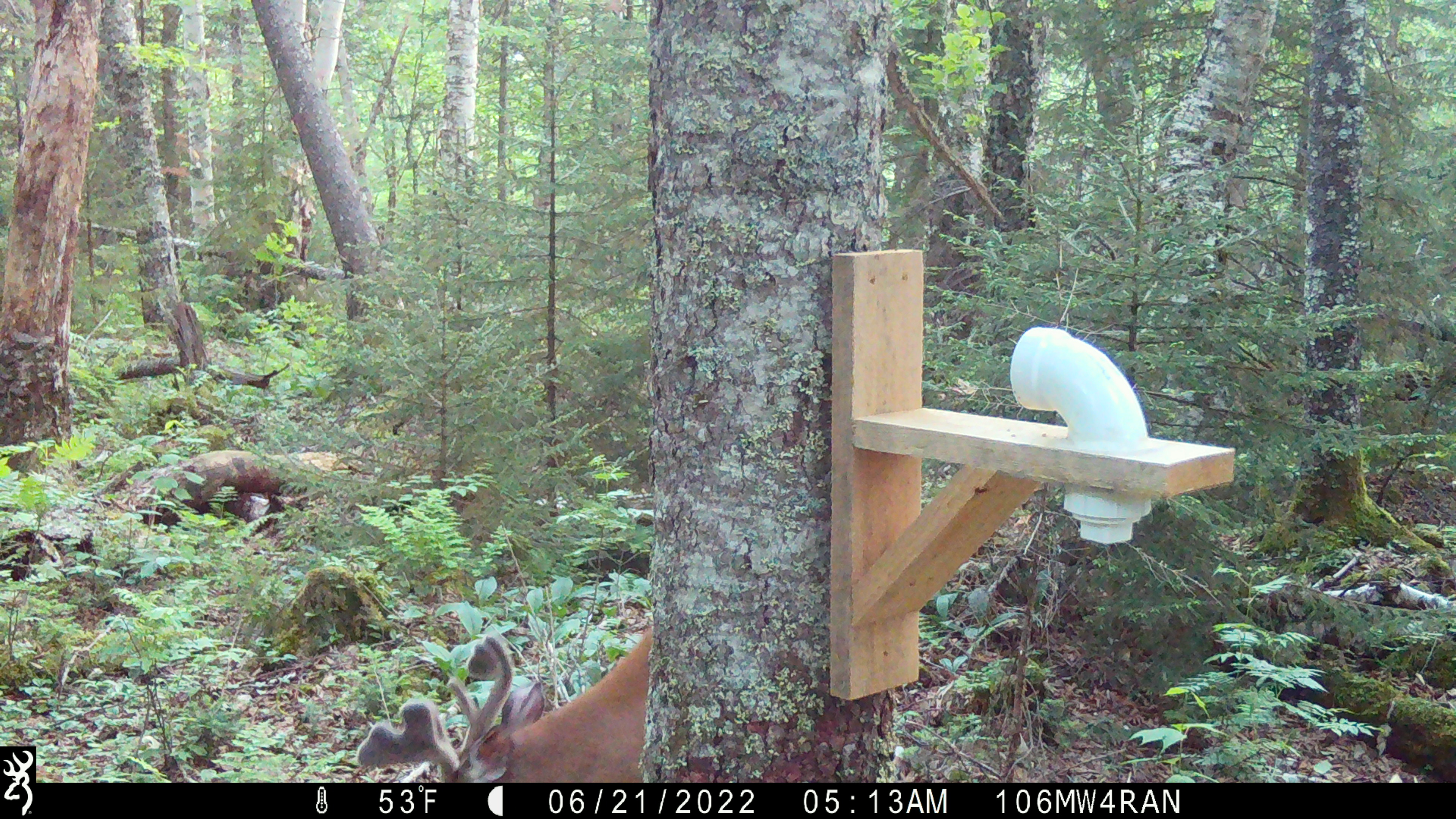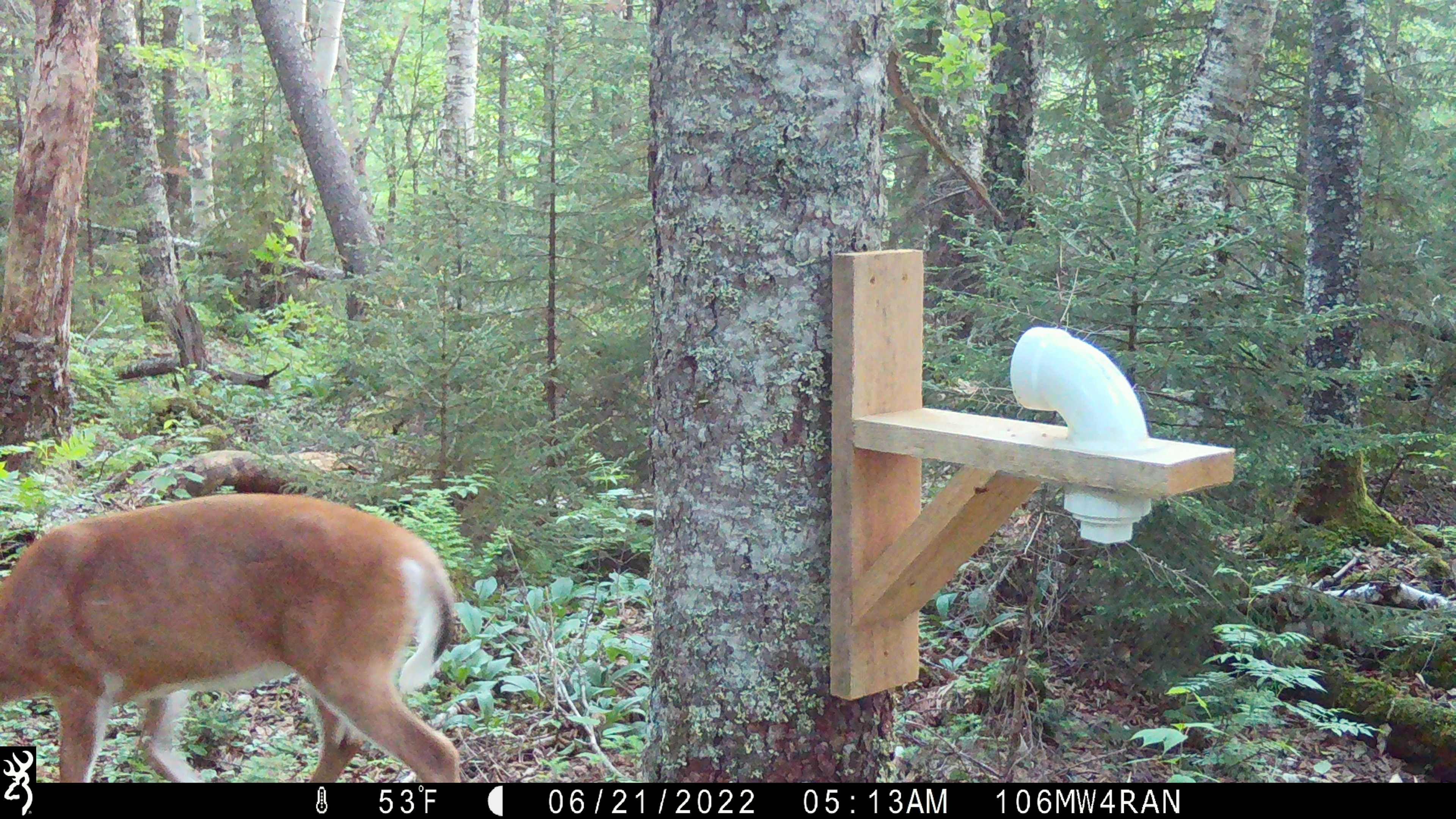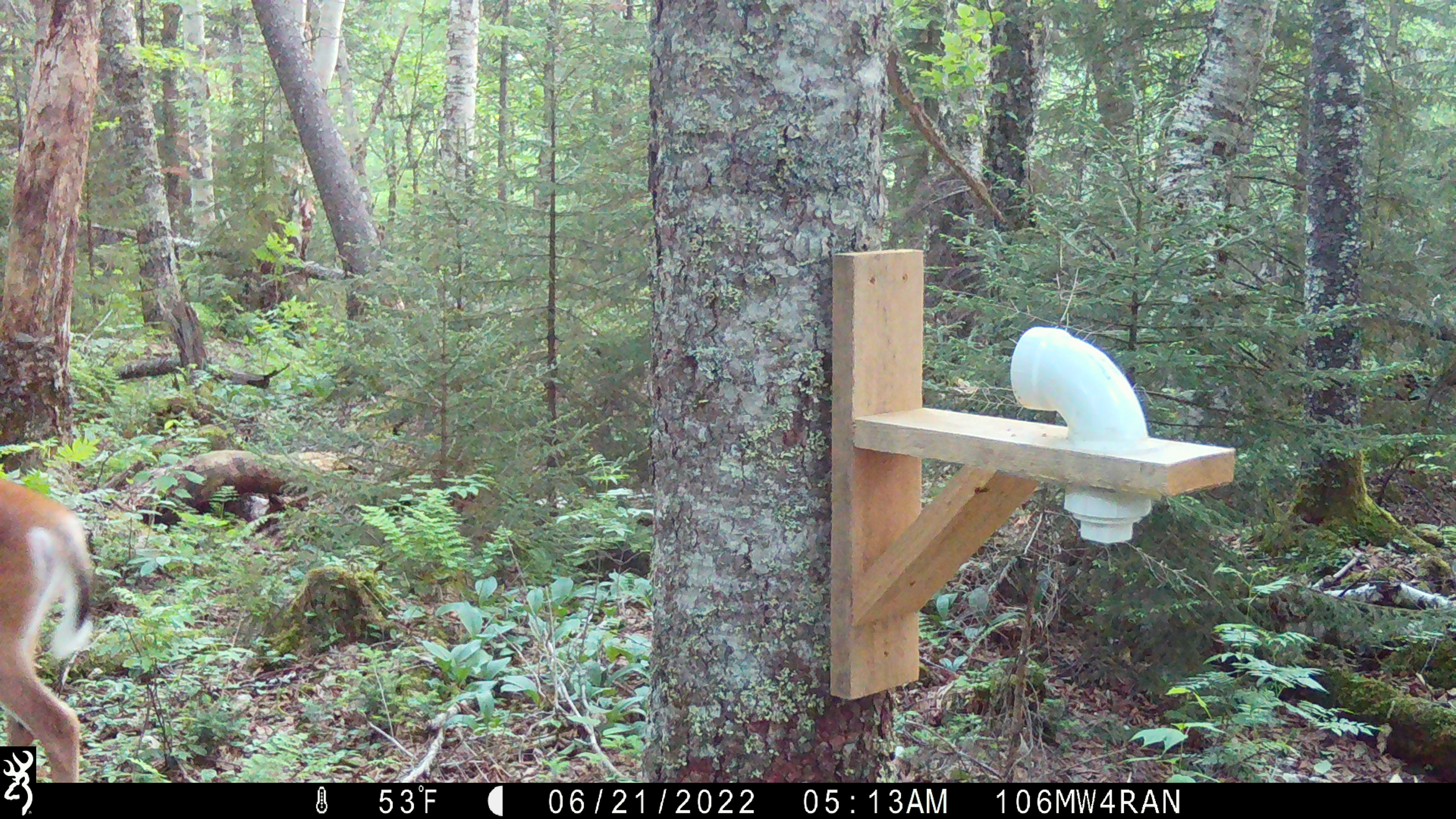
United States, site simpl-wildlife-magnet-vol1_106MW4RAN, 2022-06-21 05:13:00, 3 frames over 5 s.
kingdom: Animalia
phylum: Chordata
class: Mammalia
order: Artiodactyla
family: Cervidae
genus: Odocoileus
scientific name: Odocoileus virginianus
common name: white-tailed deer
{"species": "white-tailed deer (Odocoileus virginianus)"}